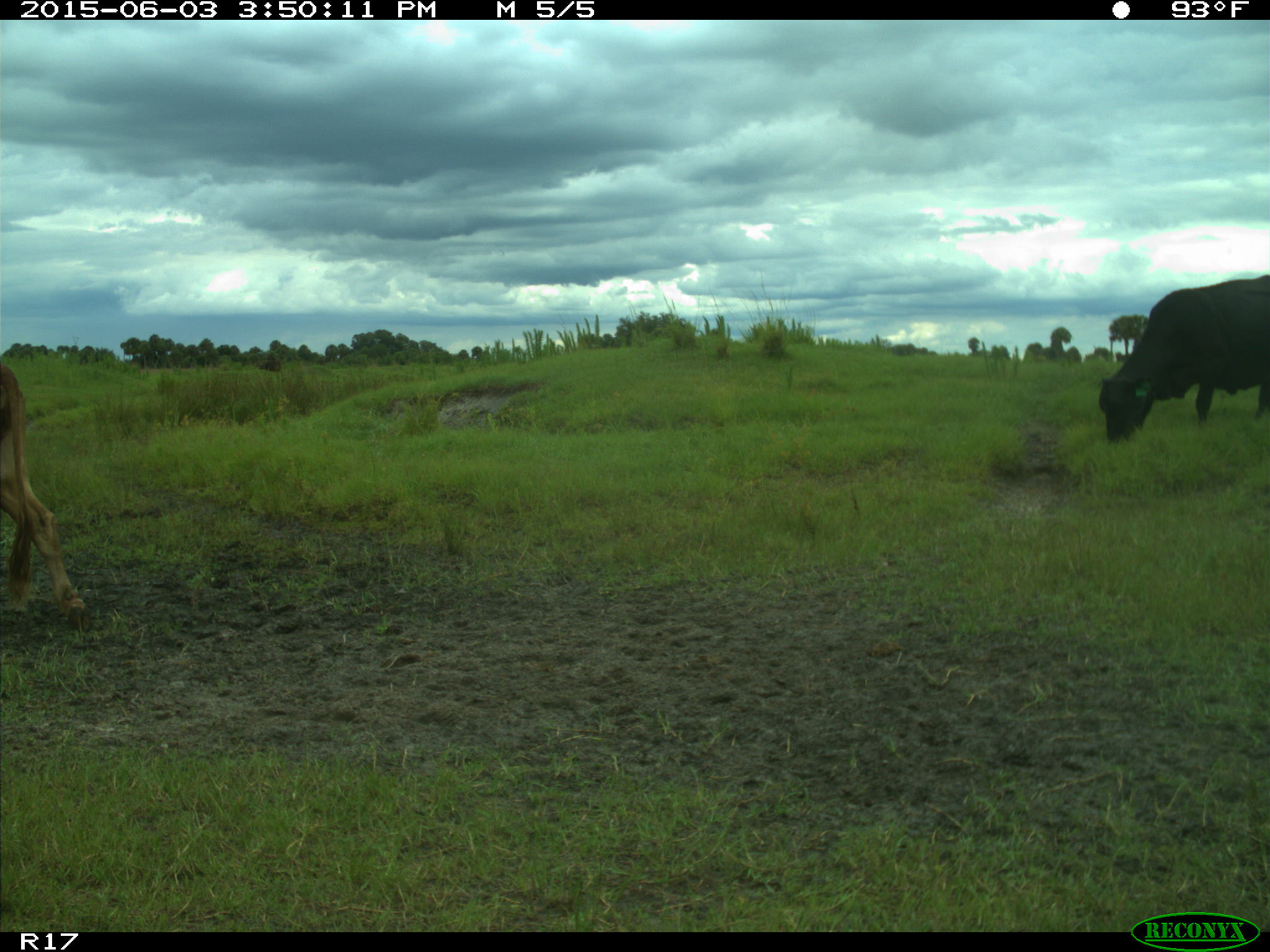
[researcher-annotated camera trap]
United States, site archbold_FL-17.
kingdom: Animalia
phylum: Chordata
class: Mammalia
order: Artiodactyla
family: Bovidae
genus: Bos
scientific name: Bos taurus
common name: domestic cow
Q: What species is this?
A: Bos taurus (domestic cow).